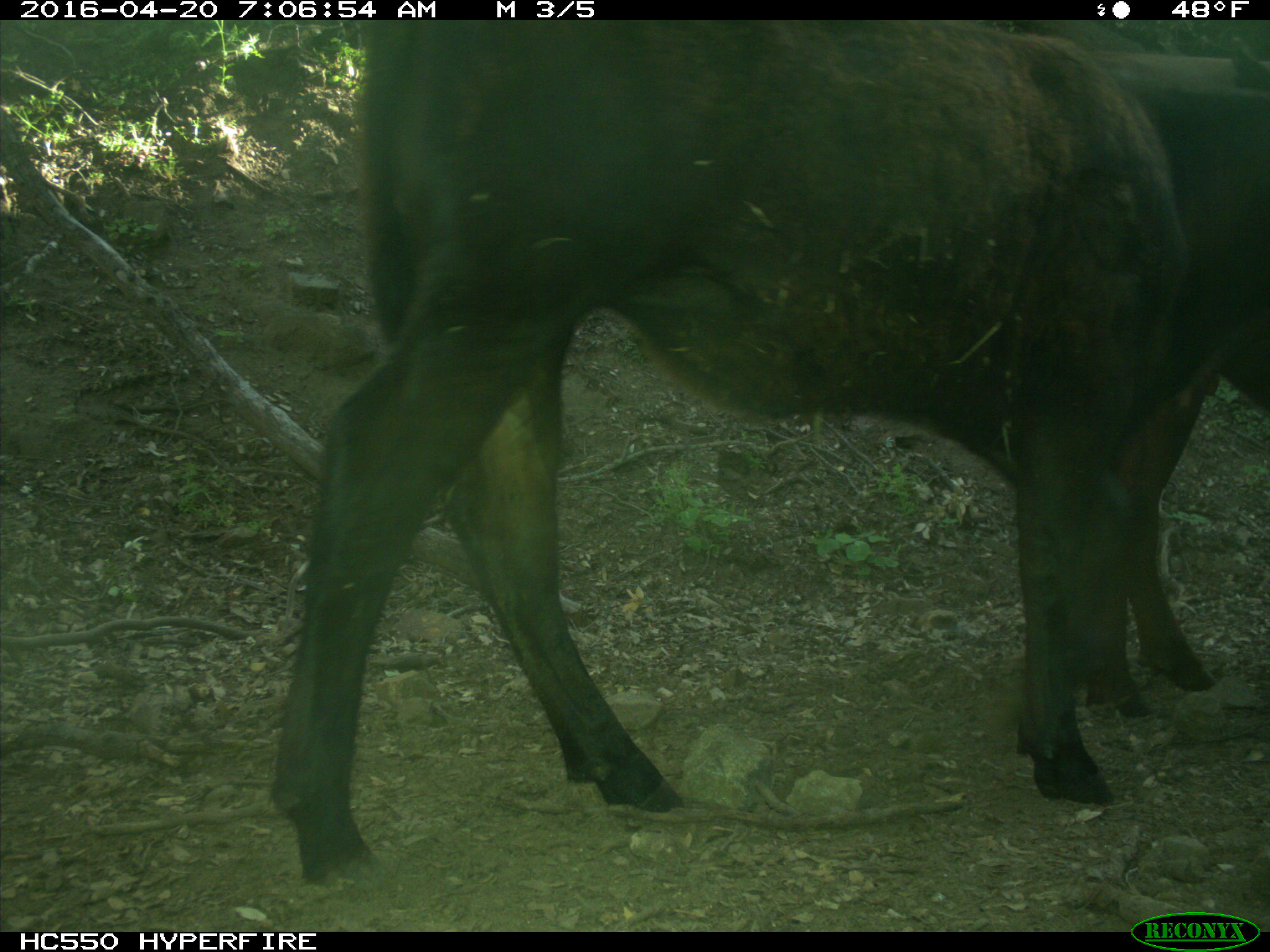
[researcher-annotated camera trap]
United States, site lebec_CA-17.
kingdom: Animalia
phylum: Chordata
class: Mammalia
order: Artiodactyla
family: Bovidae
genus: Bos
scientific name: Bos taurus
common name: domestic cow